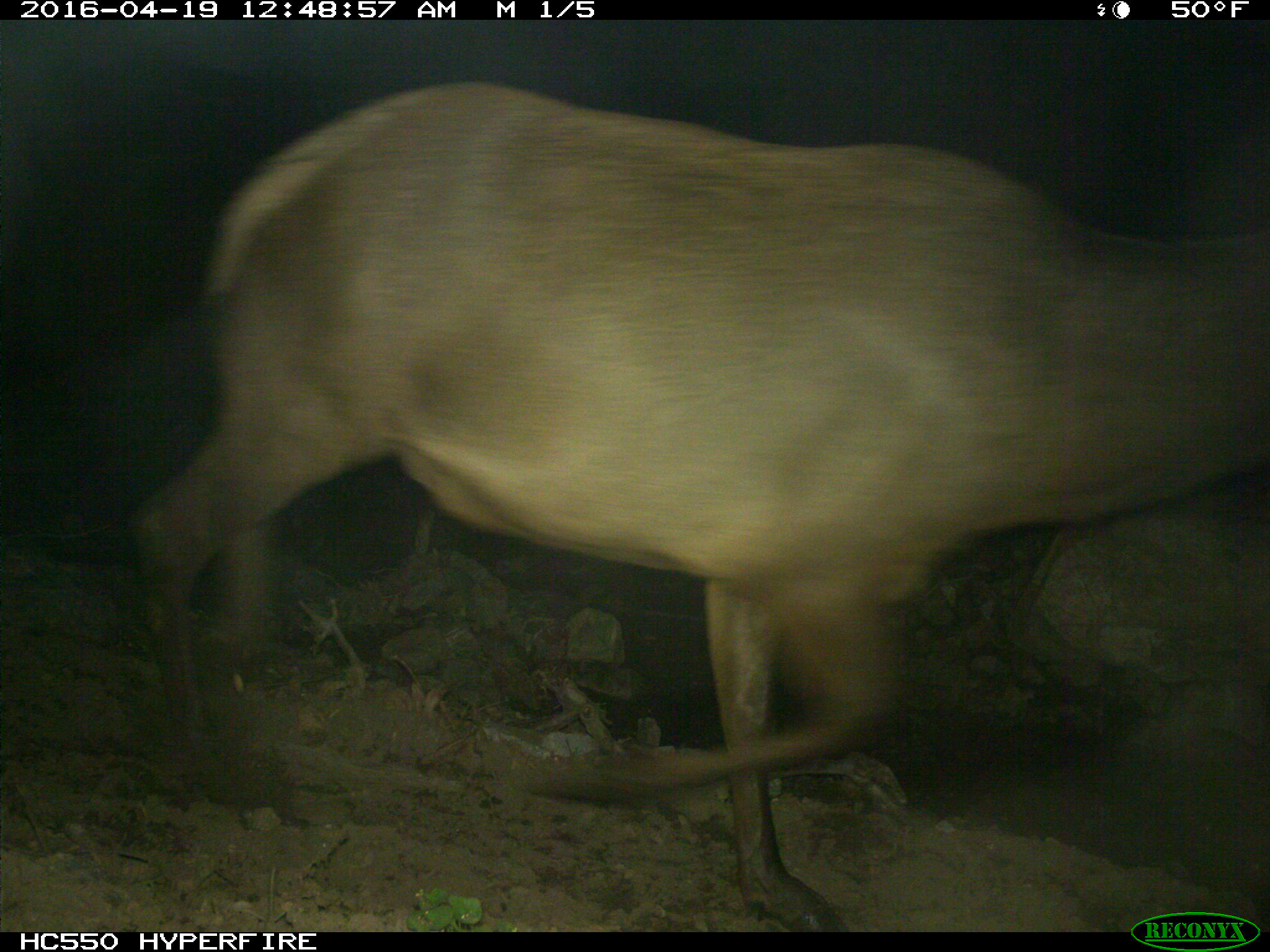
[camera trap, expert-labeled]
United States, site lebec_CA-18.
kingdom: Animalia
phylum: Chordata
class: Mammalia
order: Artiodactyla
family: Cervidae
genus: Cervus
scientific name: Cervus canadensis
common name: elk